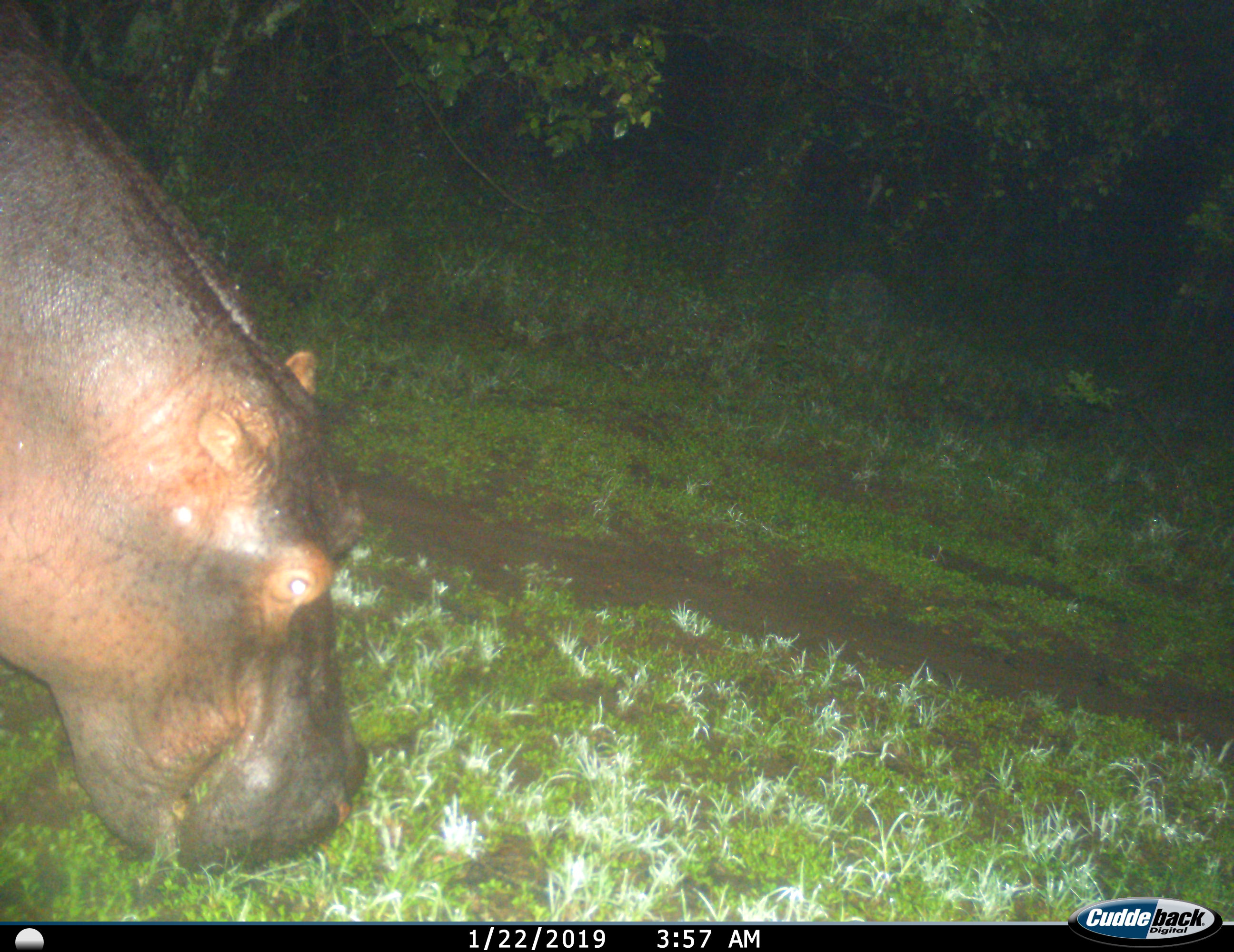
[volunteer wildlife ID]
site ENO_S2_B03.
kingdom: Animalia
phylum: Chordata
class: Mammalia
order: Artiodactyla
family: Hippopotamidae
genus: Hippopotamus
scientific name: Hippopotamus amphibius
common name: hippopotamus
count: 1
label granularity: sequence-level